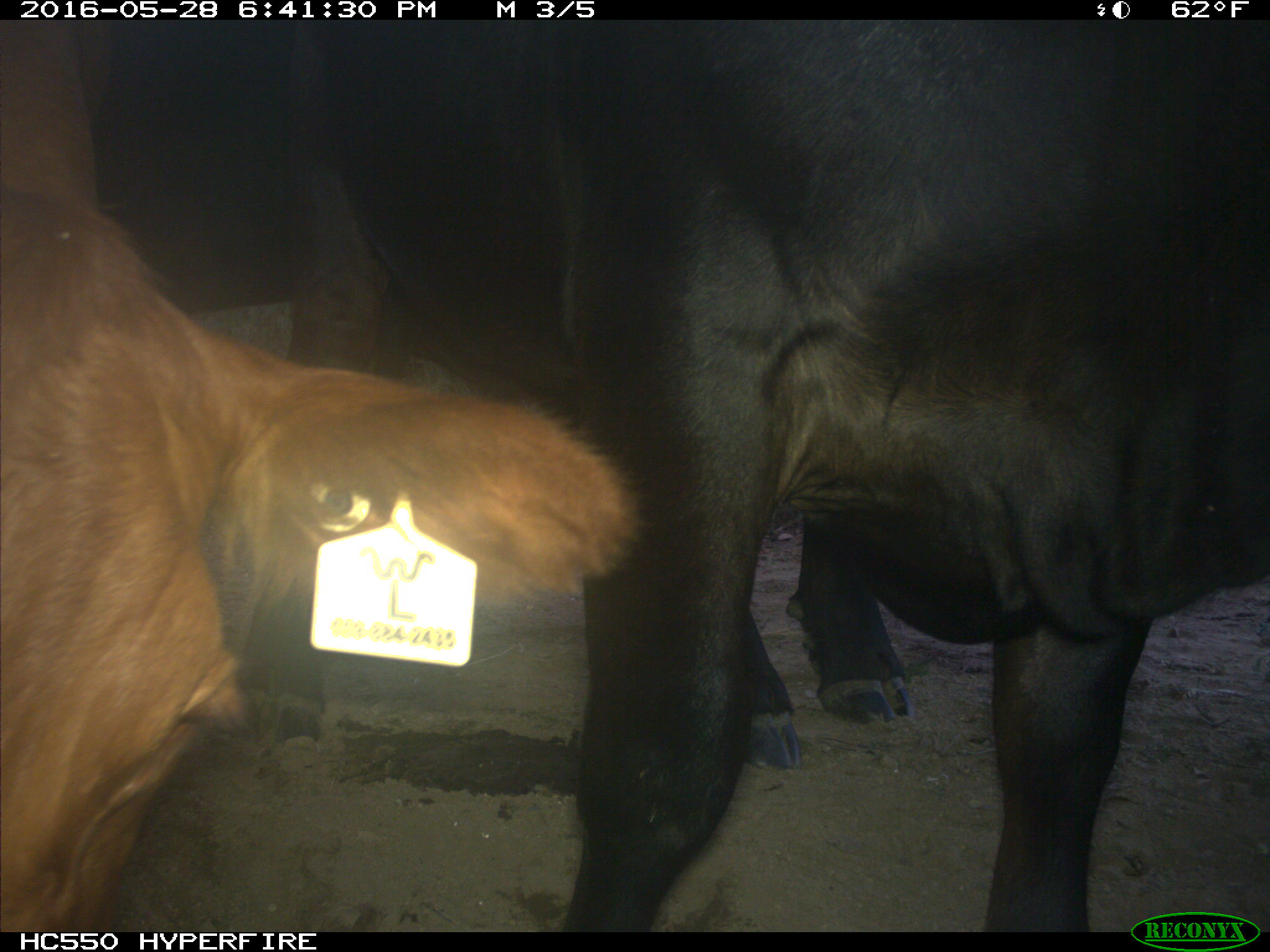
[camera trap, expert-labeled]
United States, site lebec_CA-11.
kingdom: Animalia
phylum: Chordata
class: Mammalia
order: Artiodactyla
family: Bovidae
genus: Bos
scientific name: Bos taurus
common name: domestic cow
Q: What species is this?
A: Bos taurus (domestic cow).